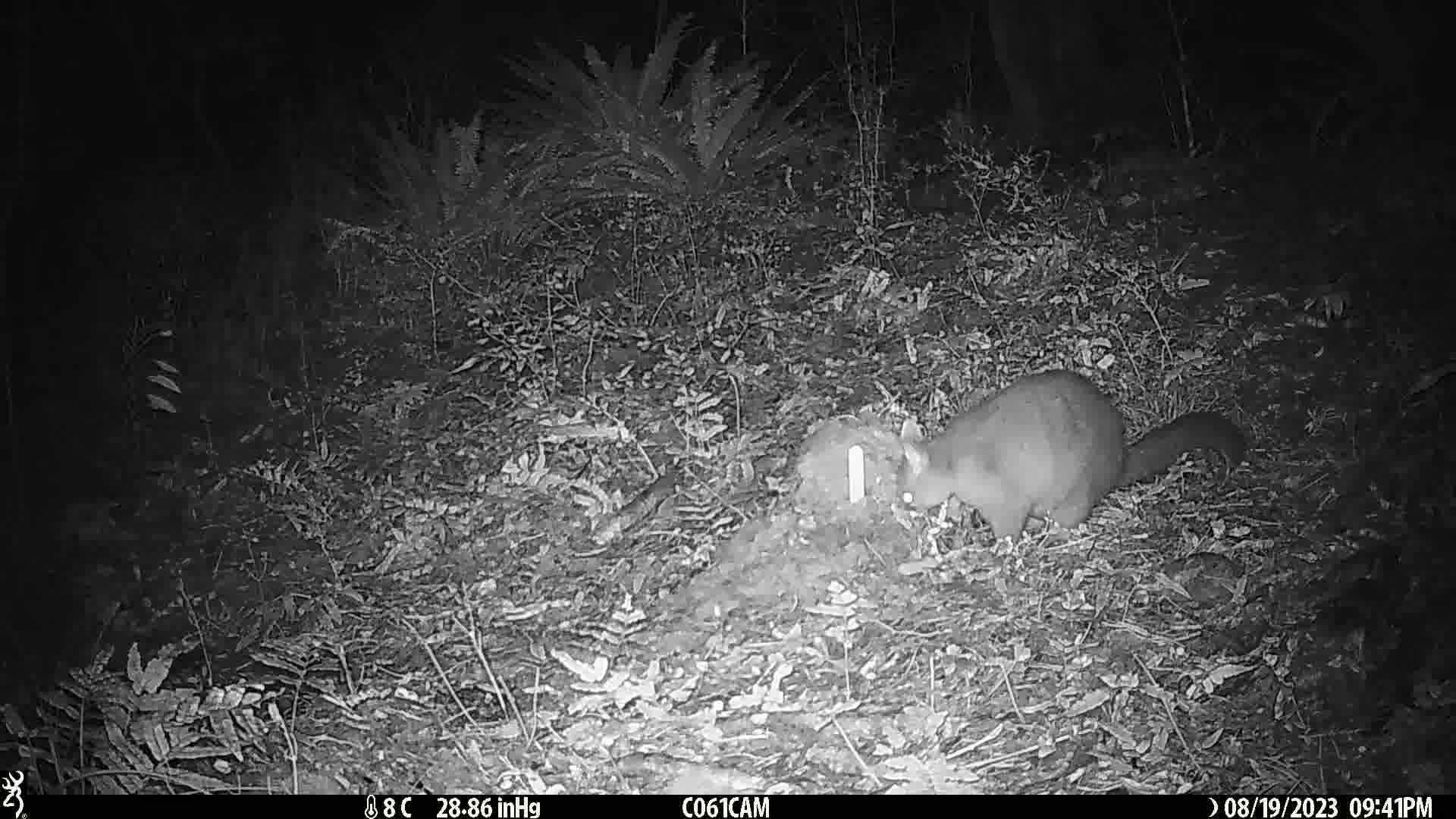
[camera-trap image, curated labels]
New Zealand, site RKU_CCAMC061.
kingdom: Animalia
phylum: Chordata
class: Mammalia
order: Diprotodontia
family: Phalangeridae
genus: Trichosurus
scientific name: Trichosurus vulpecula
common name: common brushtail possum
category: possum